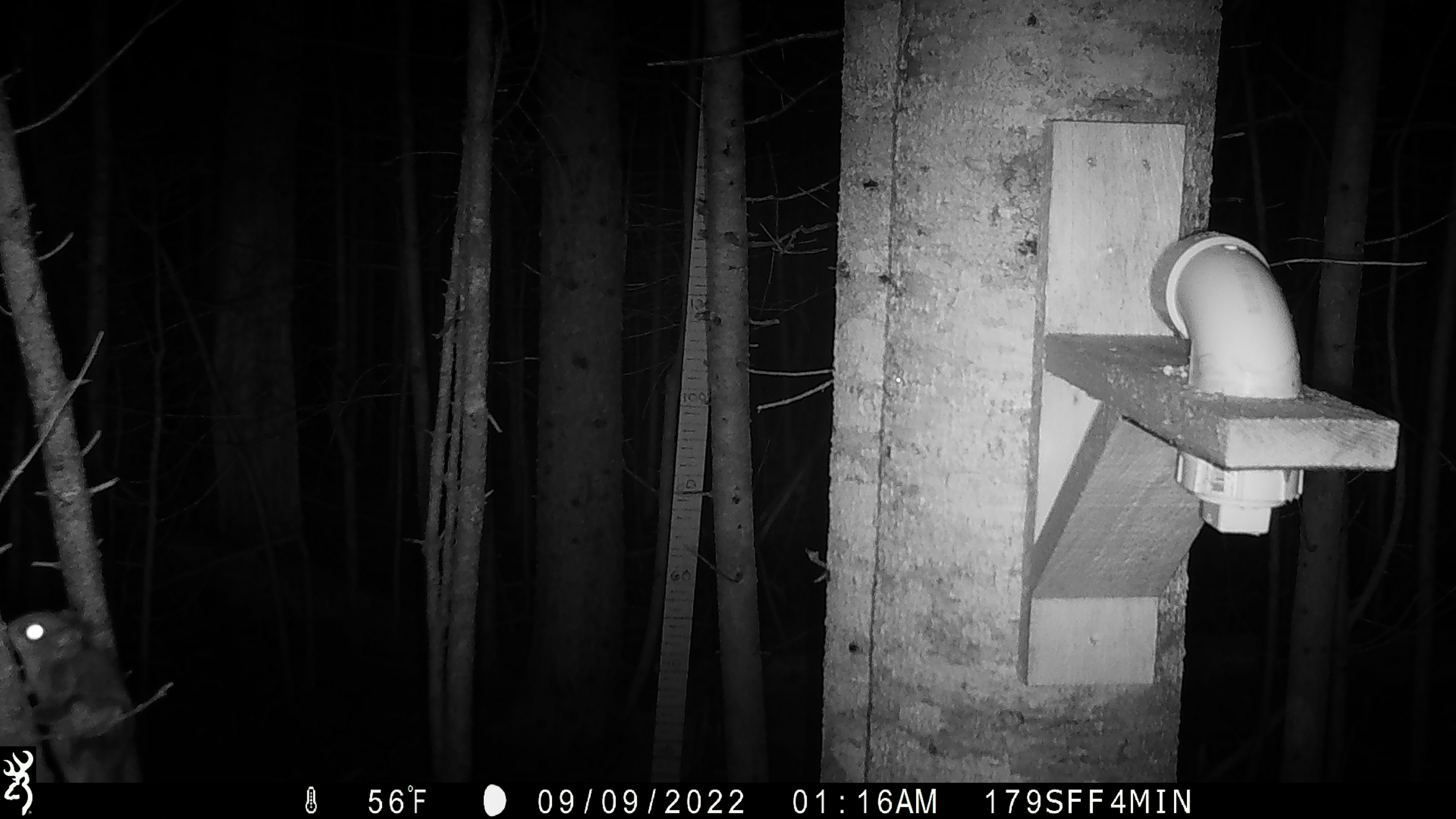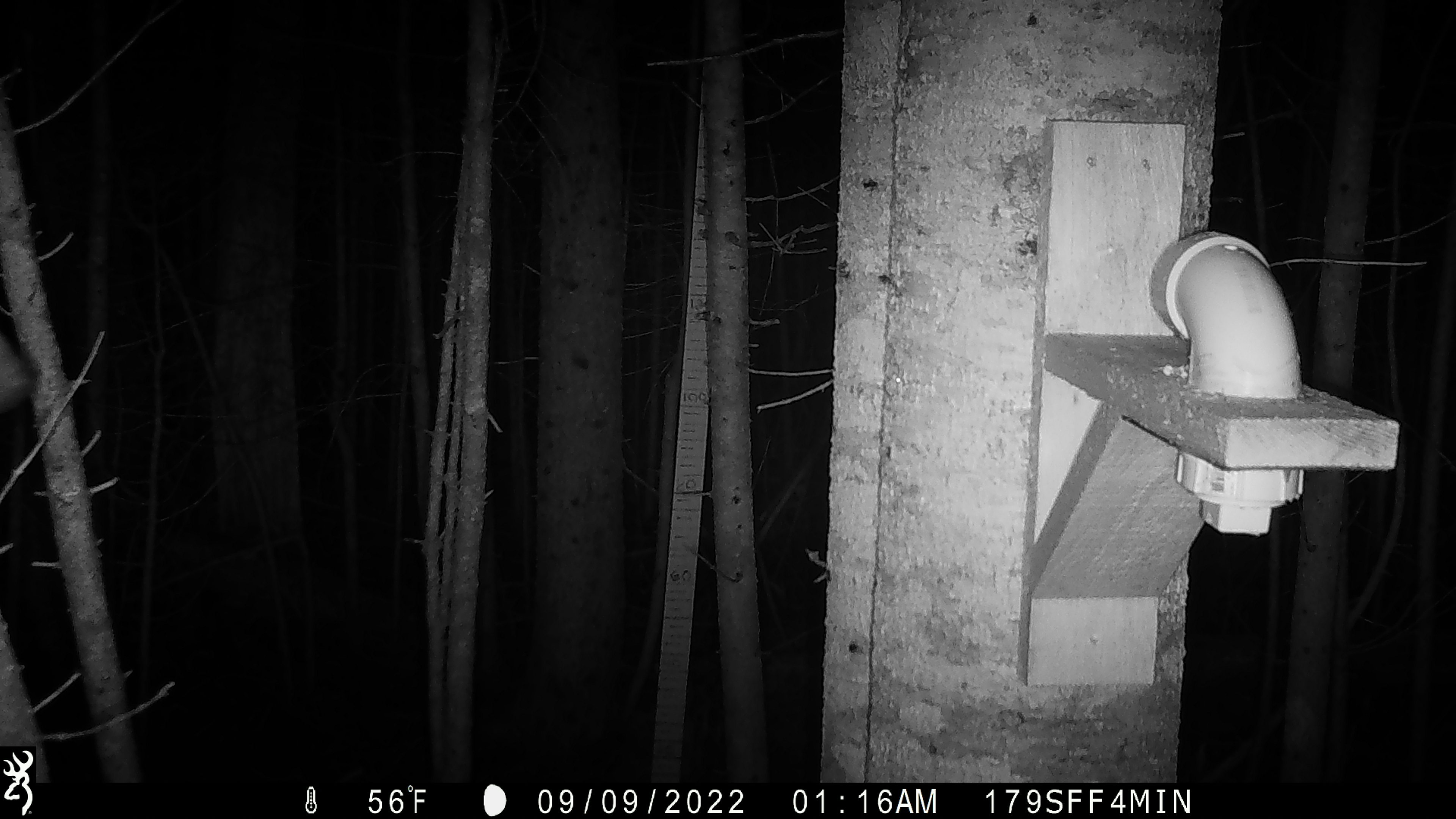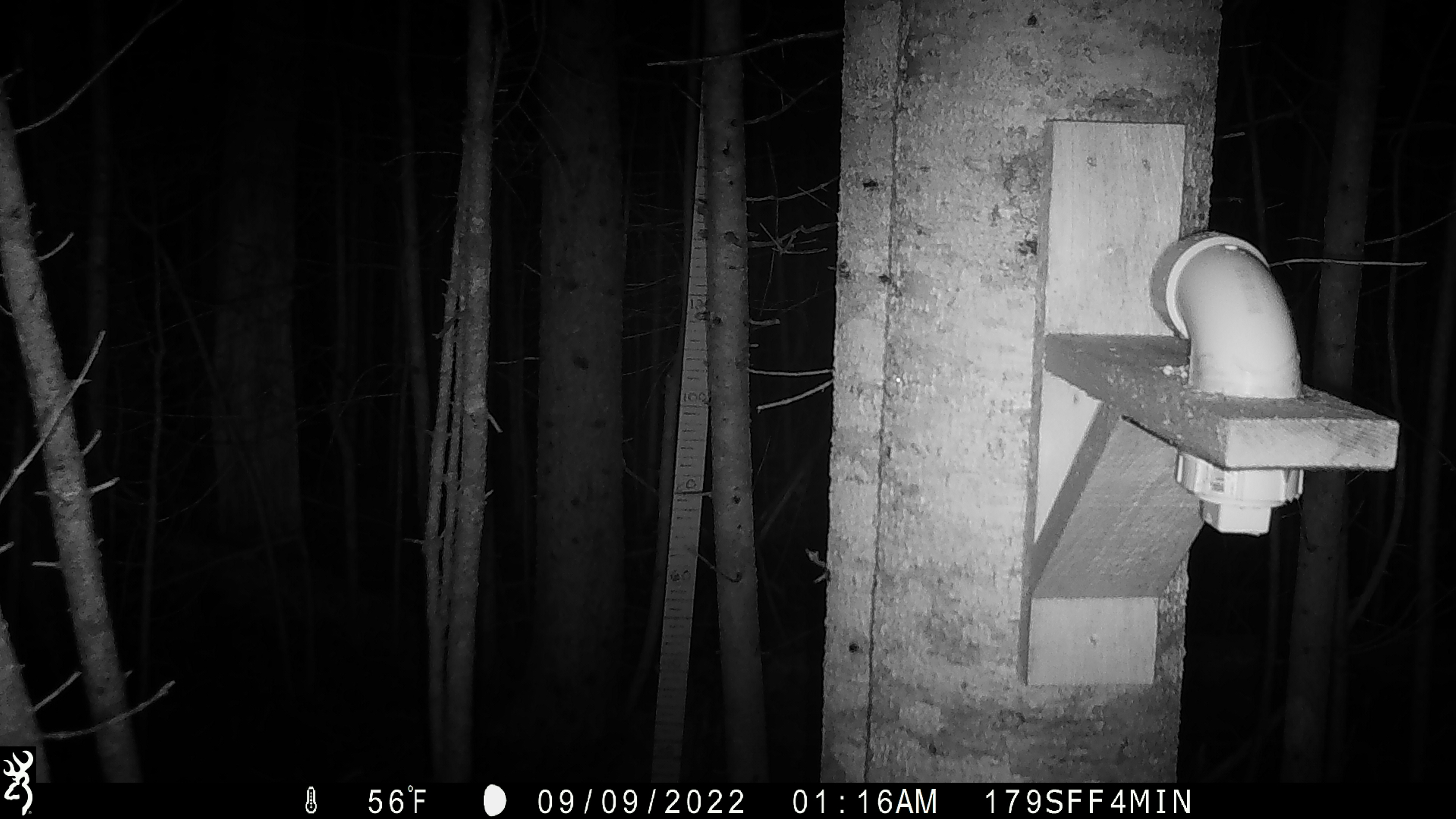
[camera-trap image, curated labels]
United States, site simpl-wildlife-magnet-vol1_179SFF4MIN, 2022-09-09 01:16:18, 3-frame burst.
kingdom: Animalia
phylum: Chordata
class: Mammalia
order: Rodentia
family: Sciuridae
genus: Glaucomys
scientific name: Glaucomys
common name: flying squirrel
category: flying squirrel sp.